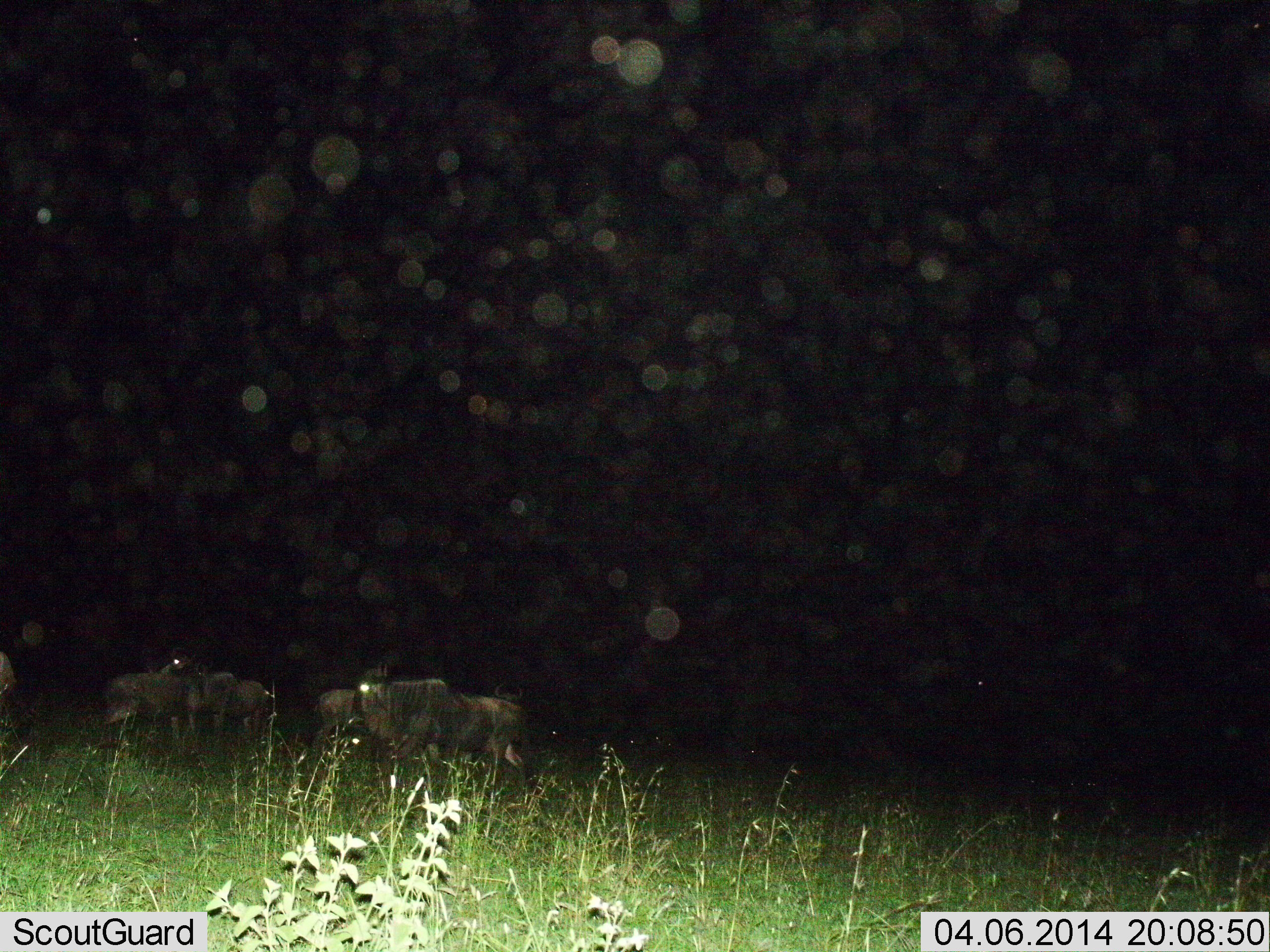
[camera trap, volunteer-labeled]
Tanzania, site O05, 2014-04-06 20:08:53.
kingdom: Animalia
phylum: Chordata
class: Mammalia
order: Artiodactyla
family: Bovidae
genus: Connochaetes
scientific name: Connochaetes taurinus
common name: blue wildebeest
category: wildebeest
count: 5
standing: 100%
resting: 0%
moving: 20%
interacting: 0%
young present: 0%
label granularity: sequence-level